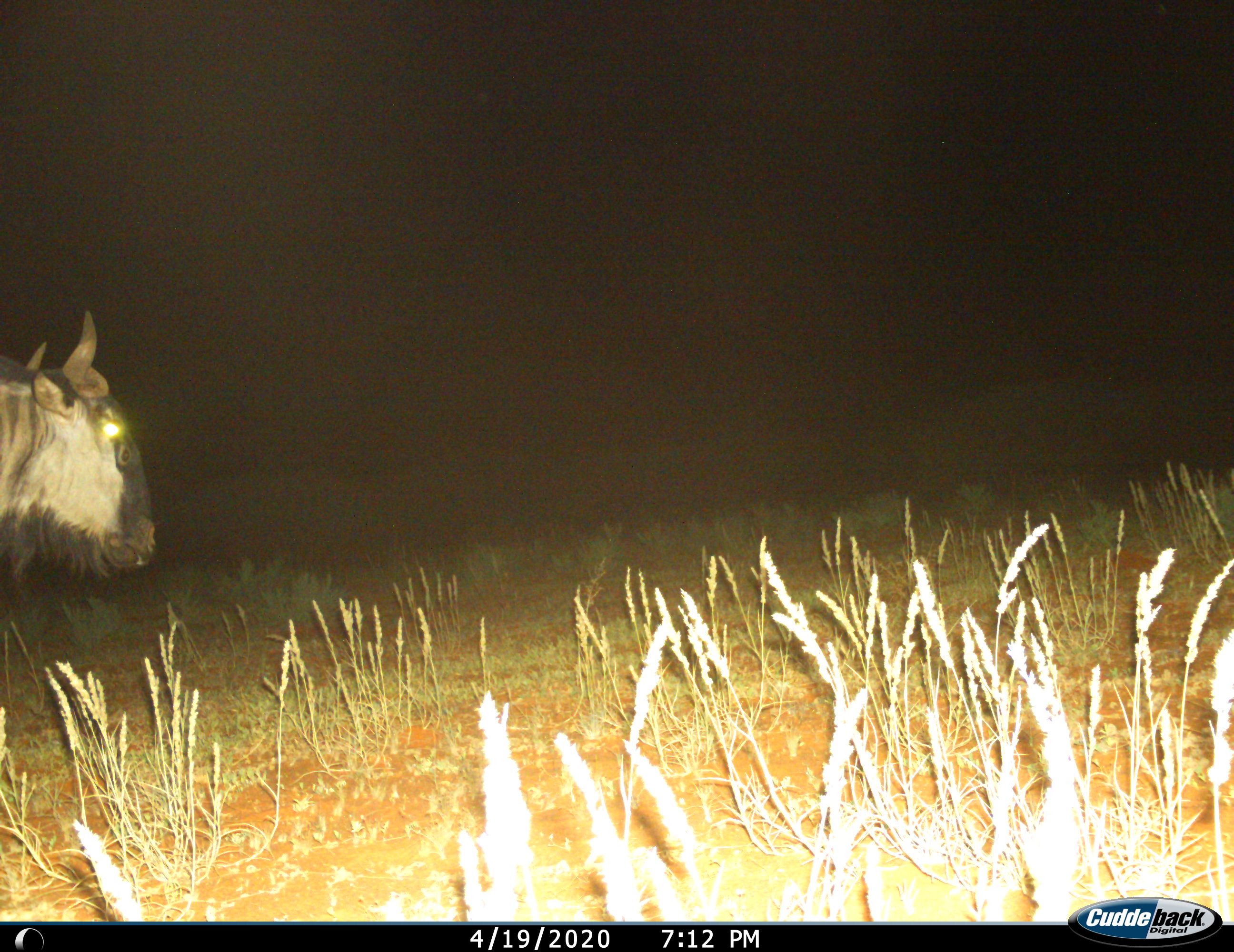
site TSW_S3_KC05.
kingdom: Animalia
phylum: Chordata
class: Mammalia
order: Artiodactyla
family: Bovidae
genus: Connochaetes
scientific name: Connochaetes taurinus taurinus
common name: blue wildebeest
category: wildebeestblue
Wildebeestblue (blue wildebeest) (Connochaetes taurinus taurinus), count 1. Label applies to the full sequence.